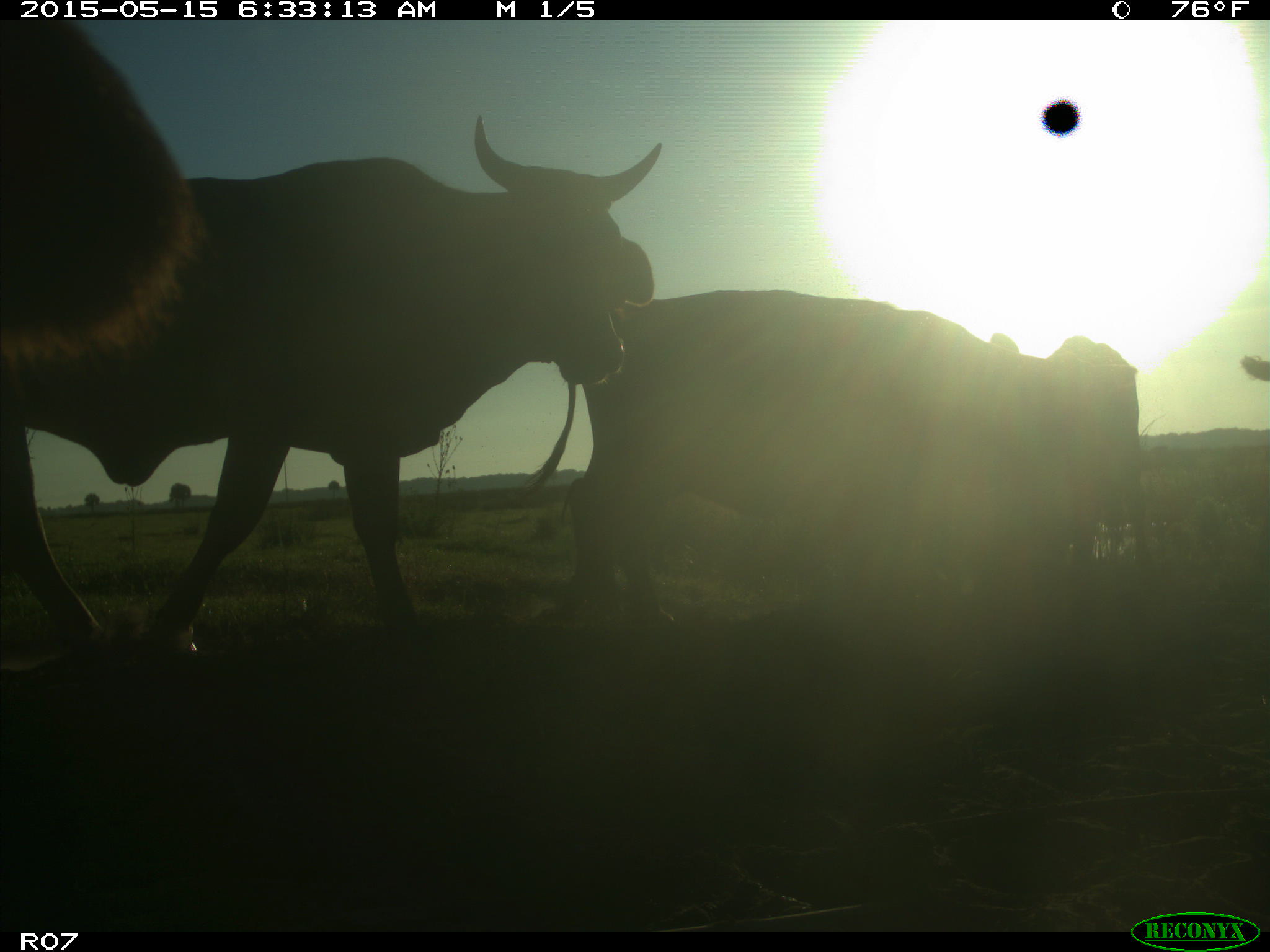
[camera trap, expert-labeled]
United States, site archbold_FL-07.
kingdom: Animalia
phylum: Chordata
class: Mammalia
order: Artiodactyla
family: Bovidae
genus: Bos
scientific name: Bos taurus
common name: domestic cow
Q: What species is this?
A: Bos taurus (domestic cow).